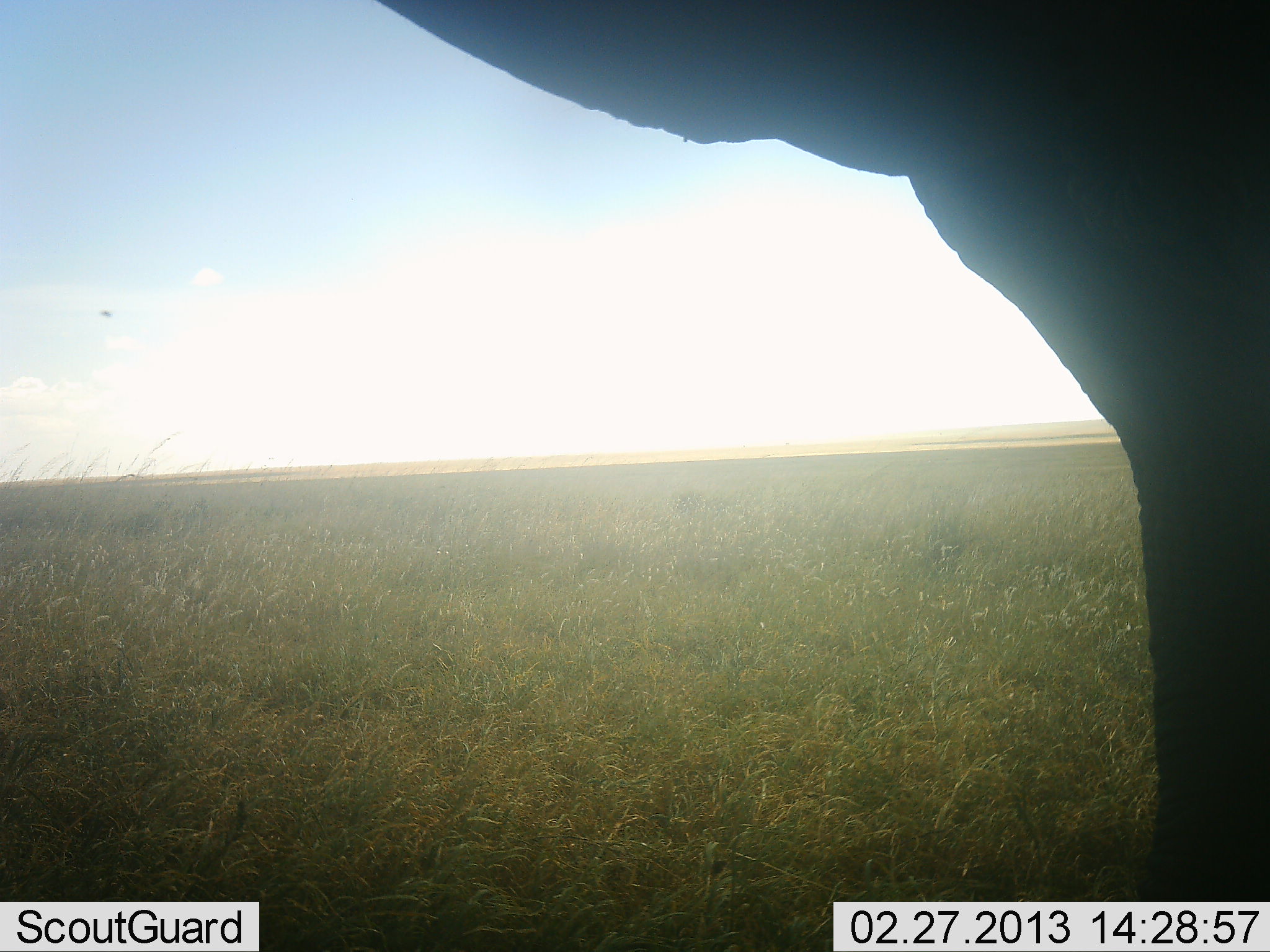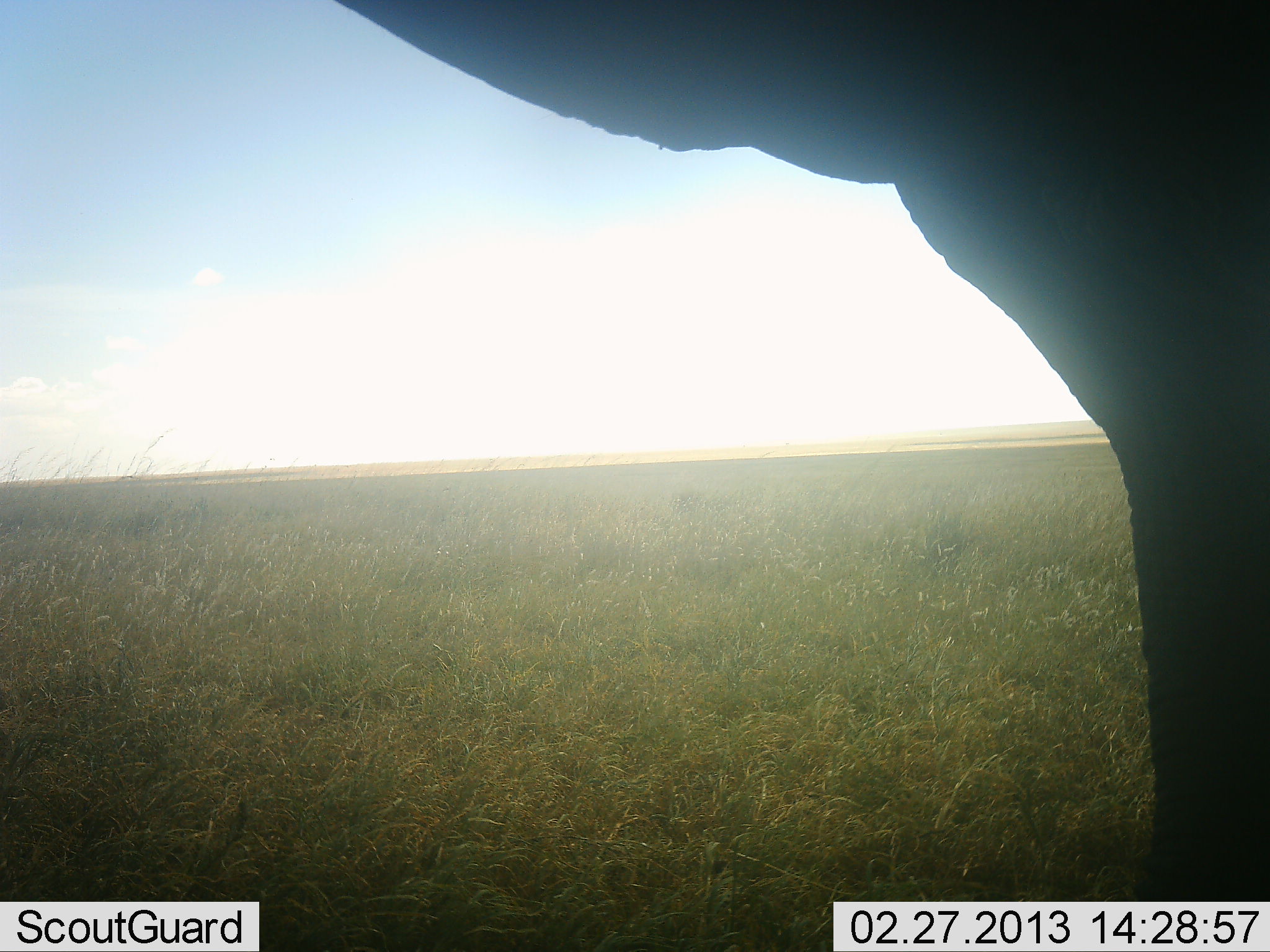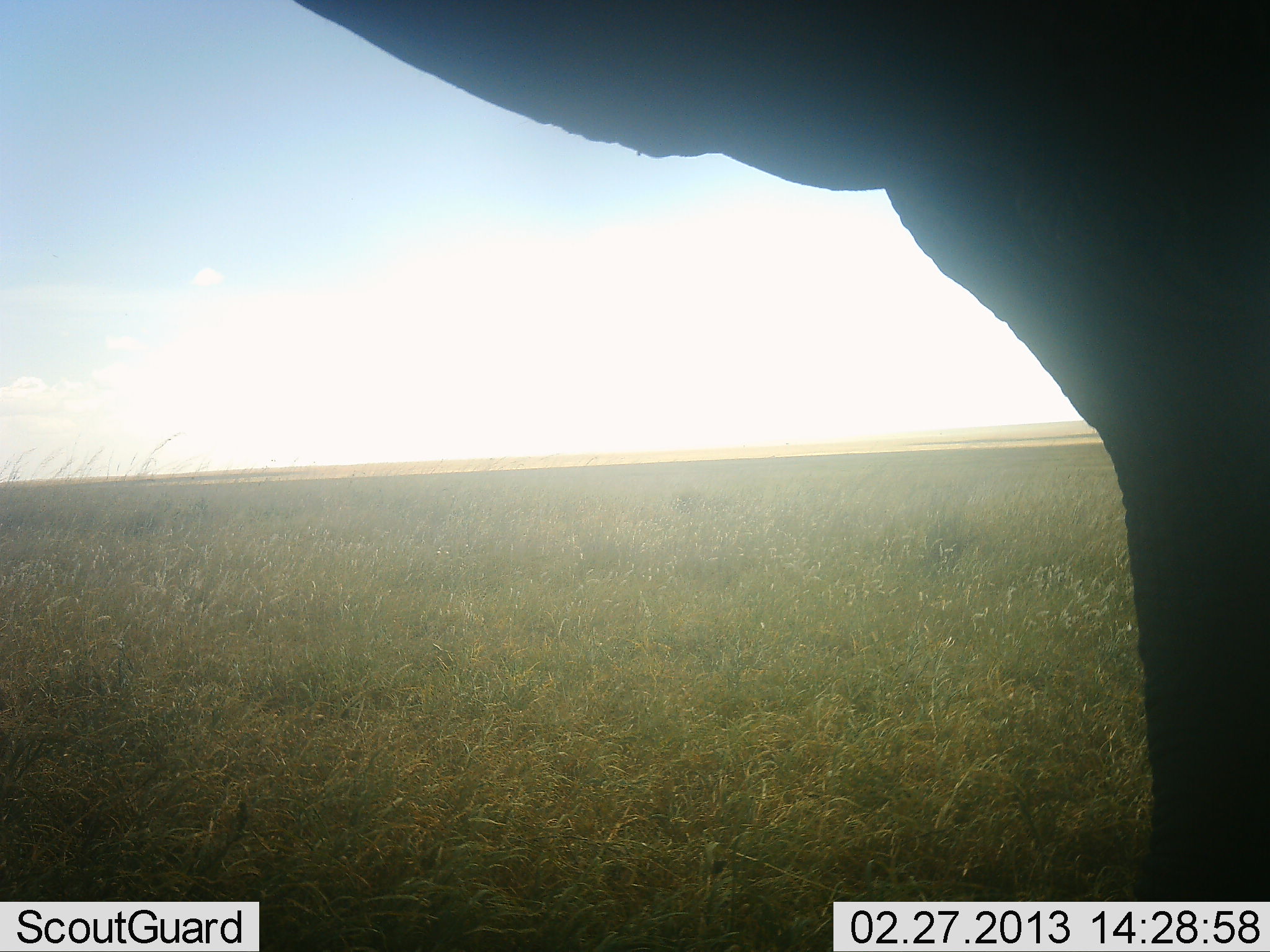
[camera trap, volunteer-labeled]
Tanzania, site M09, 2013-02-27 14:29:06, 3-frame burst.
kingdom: Animalia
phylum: Chordata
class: Mammalia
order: Proboscidea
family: Elephantidae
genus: Loxodonta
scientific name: Loxodonta africana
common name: african bush elephant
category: elephant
Elephant (african bush elephant) (Loxodonta africana), count 1. Behavior (volunteer vote fractions): standing 95%, resting 0%, moving 5%, interacting 0%. Young present (vote fraction): 0%. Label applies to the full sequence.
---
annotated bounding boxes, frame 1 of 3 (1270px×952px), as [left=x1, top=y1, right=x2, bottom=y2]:
animal: [left=371, top=1, right=1269, bottom=901]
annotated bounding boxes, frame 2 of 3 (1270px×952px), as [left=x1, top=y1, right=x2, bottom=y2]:
animal: [left=332, top=1, right=1270, bottom=900]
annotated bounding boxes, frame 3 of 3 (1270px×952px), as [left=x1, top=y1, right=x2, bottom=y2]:
animal: [left=291, top=1, right=1270, bottom=900]